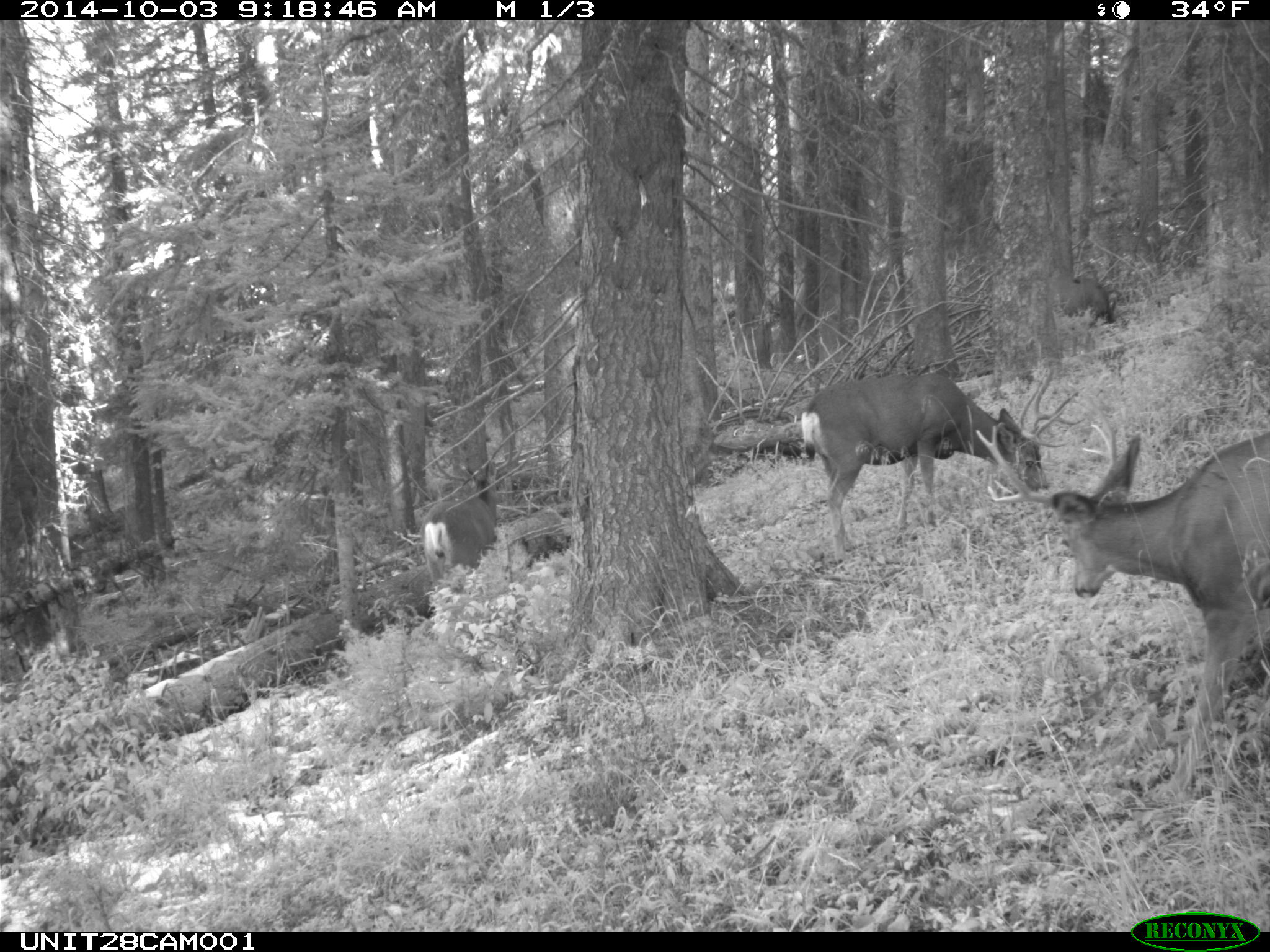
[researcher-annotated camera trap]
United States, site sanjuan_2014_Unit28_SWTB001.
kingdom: Animalia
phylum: Chordata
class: Mammalia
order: Artiodactyla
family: Cervidae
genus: Odocoileus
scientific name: Odocoileus hemionus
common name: mule deer